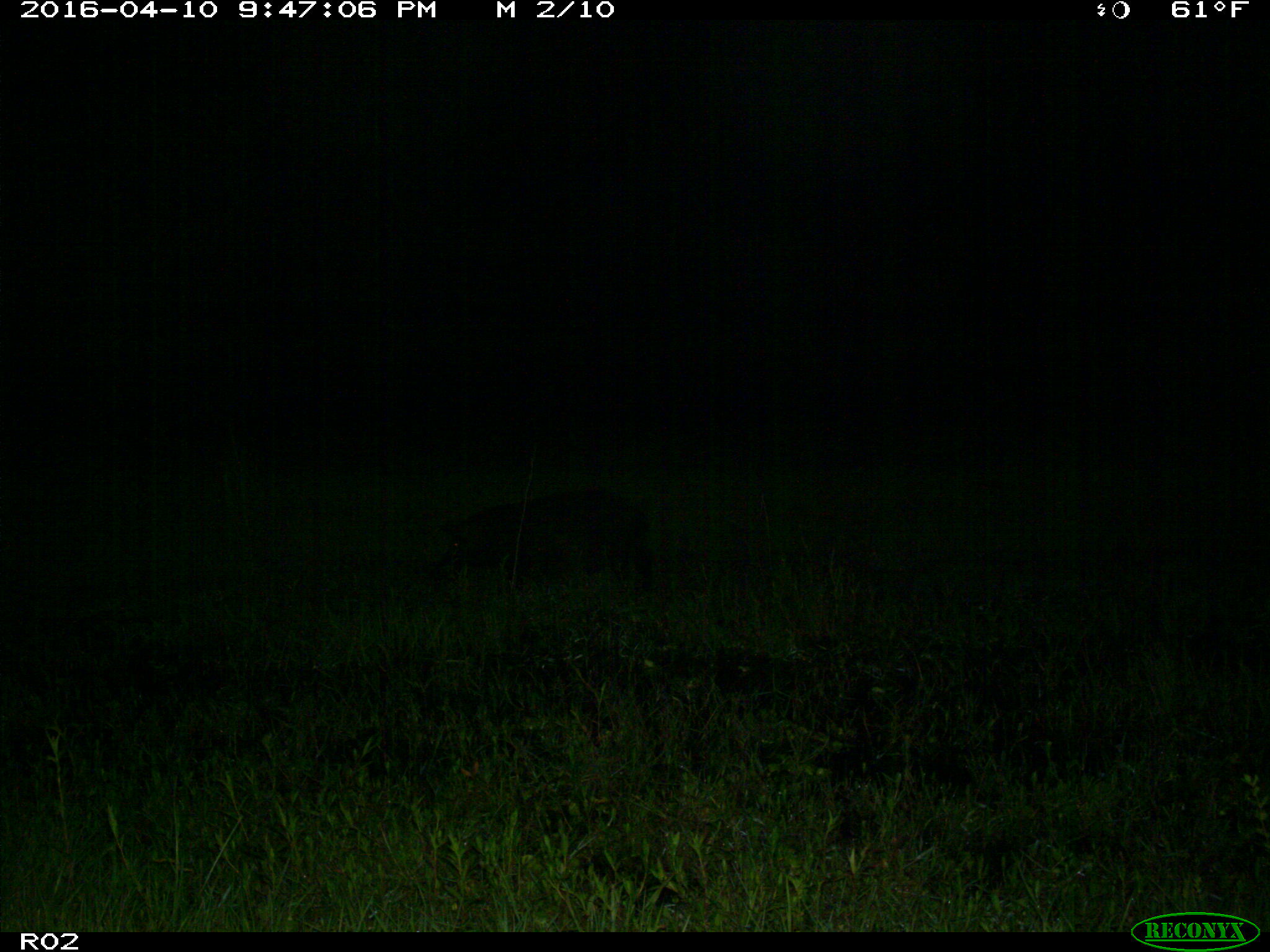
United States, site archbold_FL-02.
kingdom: Animalia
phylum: Chordata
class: Mammalia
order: Artiodactyla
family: Suidae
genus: Sus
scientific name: Sus scrofa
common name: wild boar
Sus scrofa (wild boar).